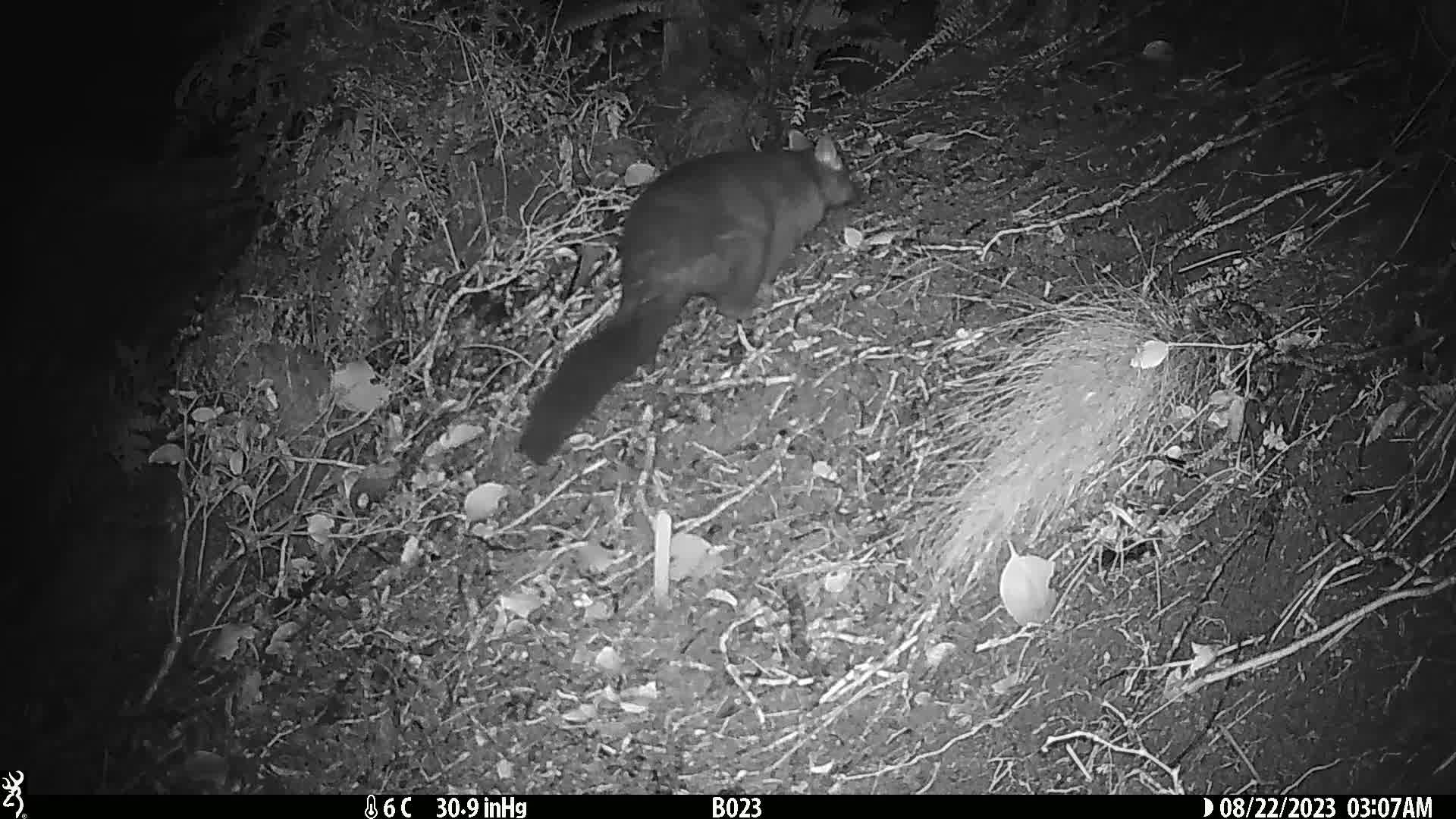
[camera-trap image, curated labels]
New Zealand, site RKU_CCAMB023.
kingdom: Animalia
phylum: Chordata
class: Mammalia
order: Diprotodontia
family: Phalangeridae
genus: Trichosurus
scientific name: Trichosurus vulpecula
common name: common brushtail possum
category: possum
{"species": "possum (common brushtail possum) (Trichosurus vulpecula)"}